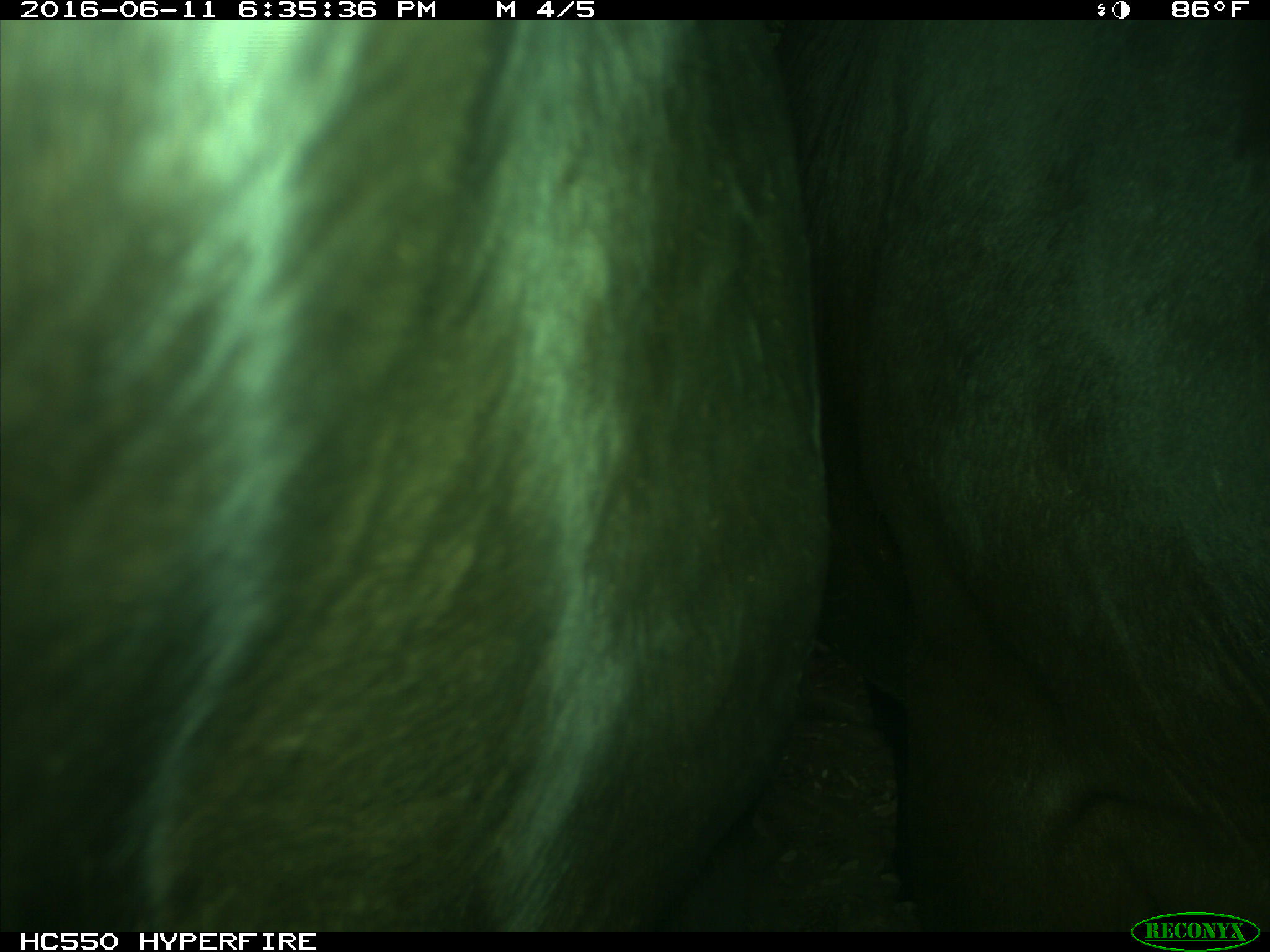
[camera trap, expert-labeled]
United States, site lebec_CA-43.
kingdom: Animalia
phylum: Chordata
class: Mammalia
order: Artiodactyla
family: Bovidae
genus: Bos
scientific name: Bos taurus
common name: domestic cow